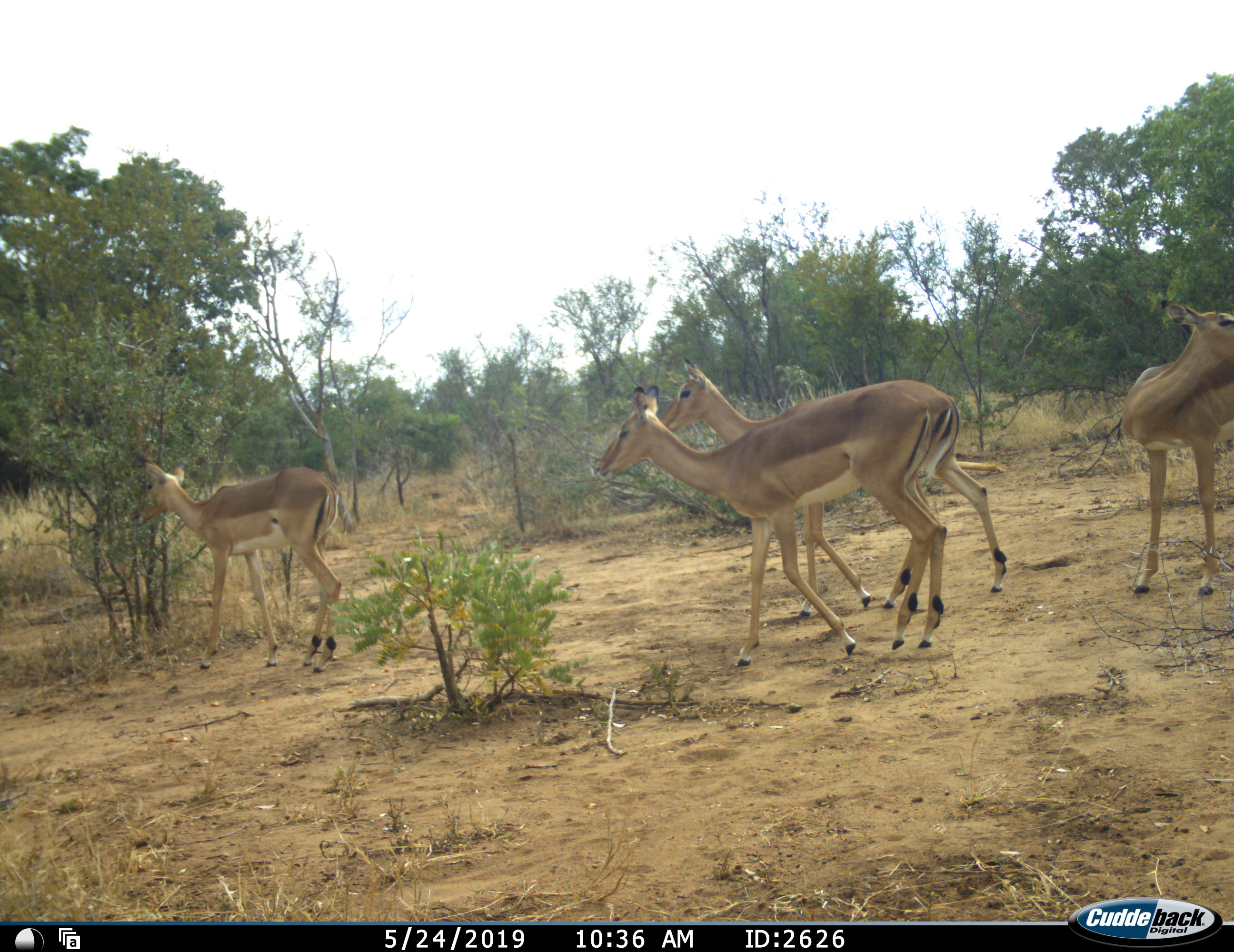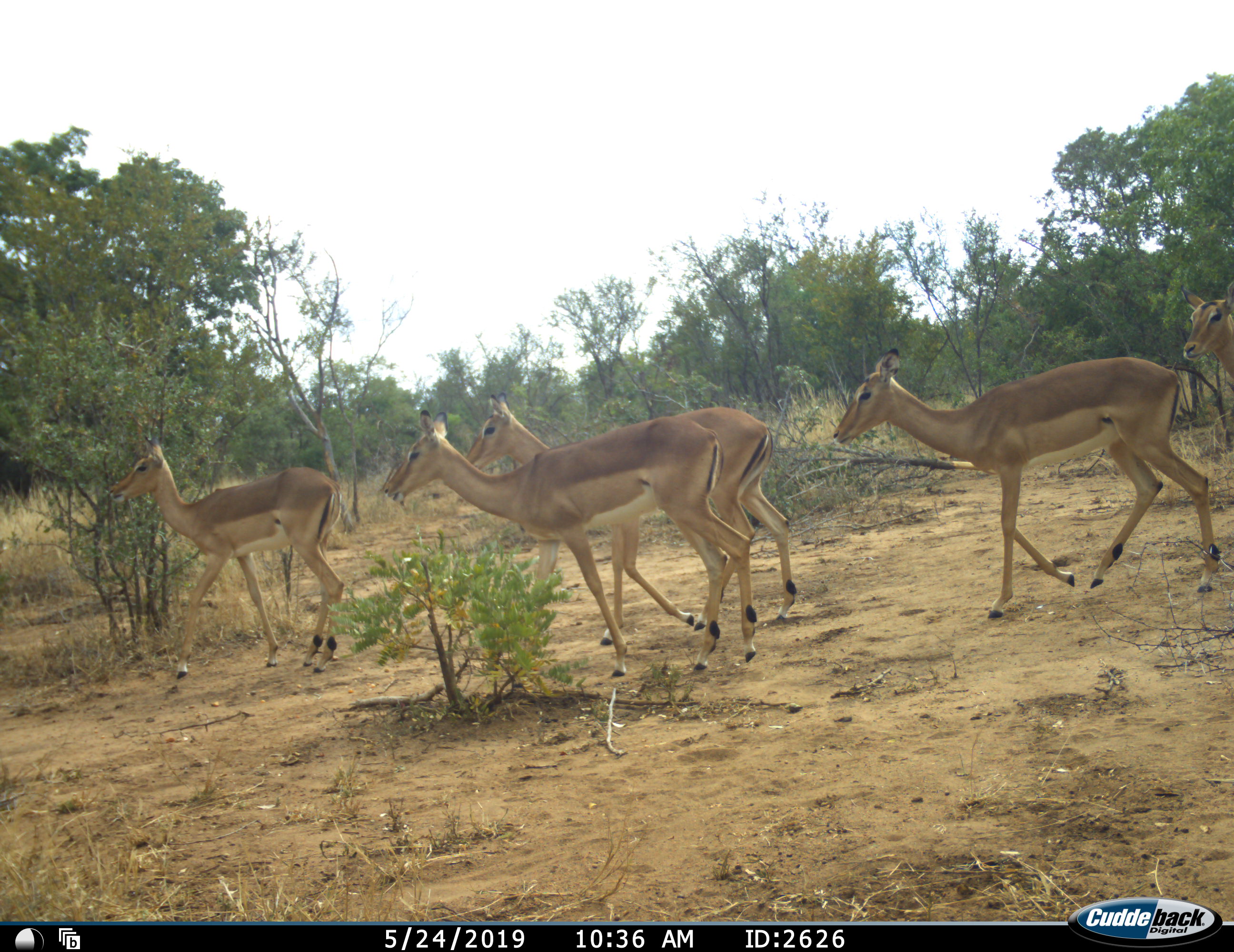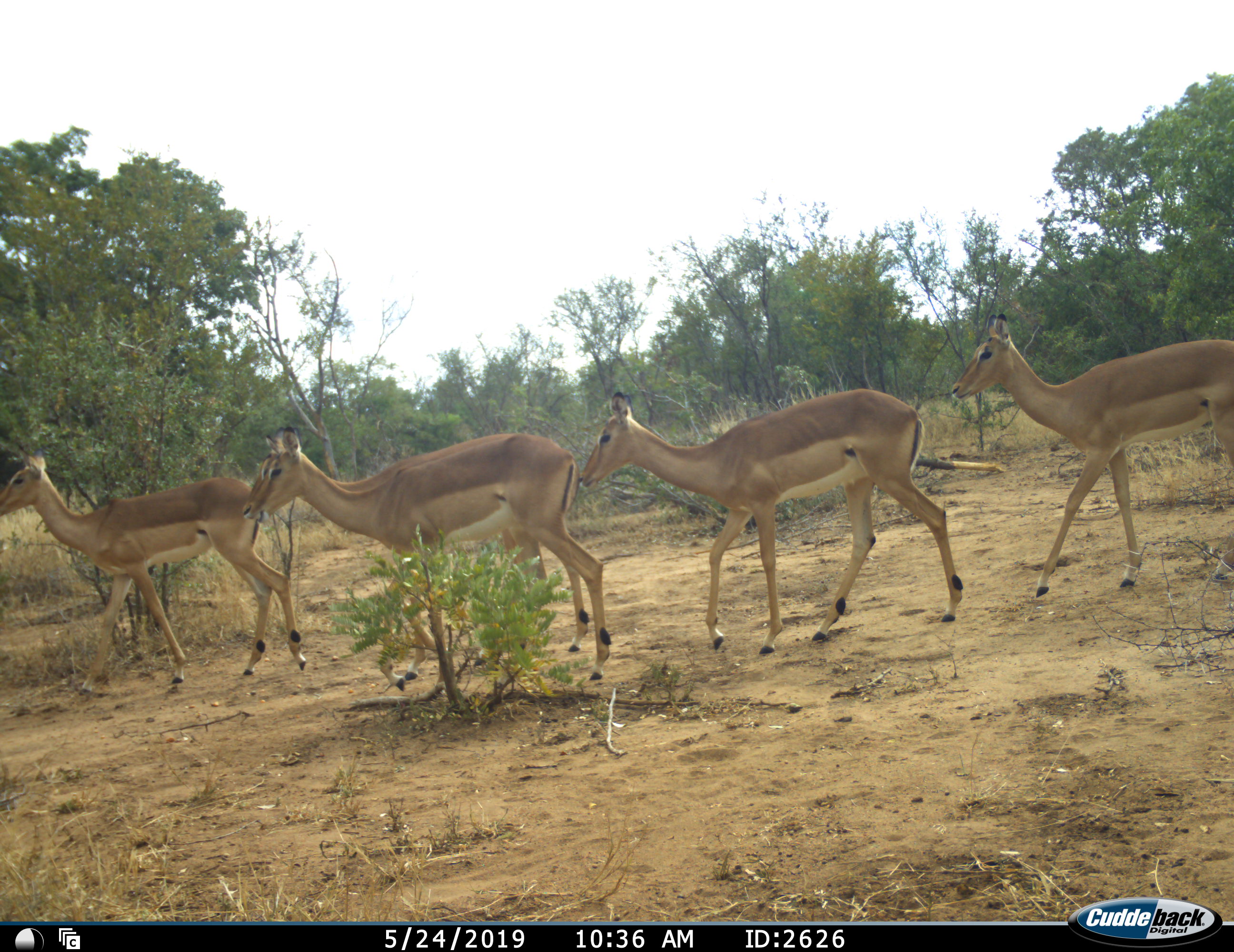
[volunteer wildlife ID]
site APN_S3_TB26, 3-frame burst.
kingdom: Animalia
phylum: Chordata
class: Mammalia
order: Artiodactyla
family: Bovidae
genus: Aepyceros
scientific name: Aepyceros melampus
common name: impala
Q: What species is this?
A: Impala (Aepyceros melampus).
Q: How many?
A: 5.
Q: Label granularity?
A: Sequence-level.